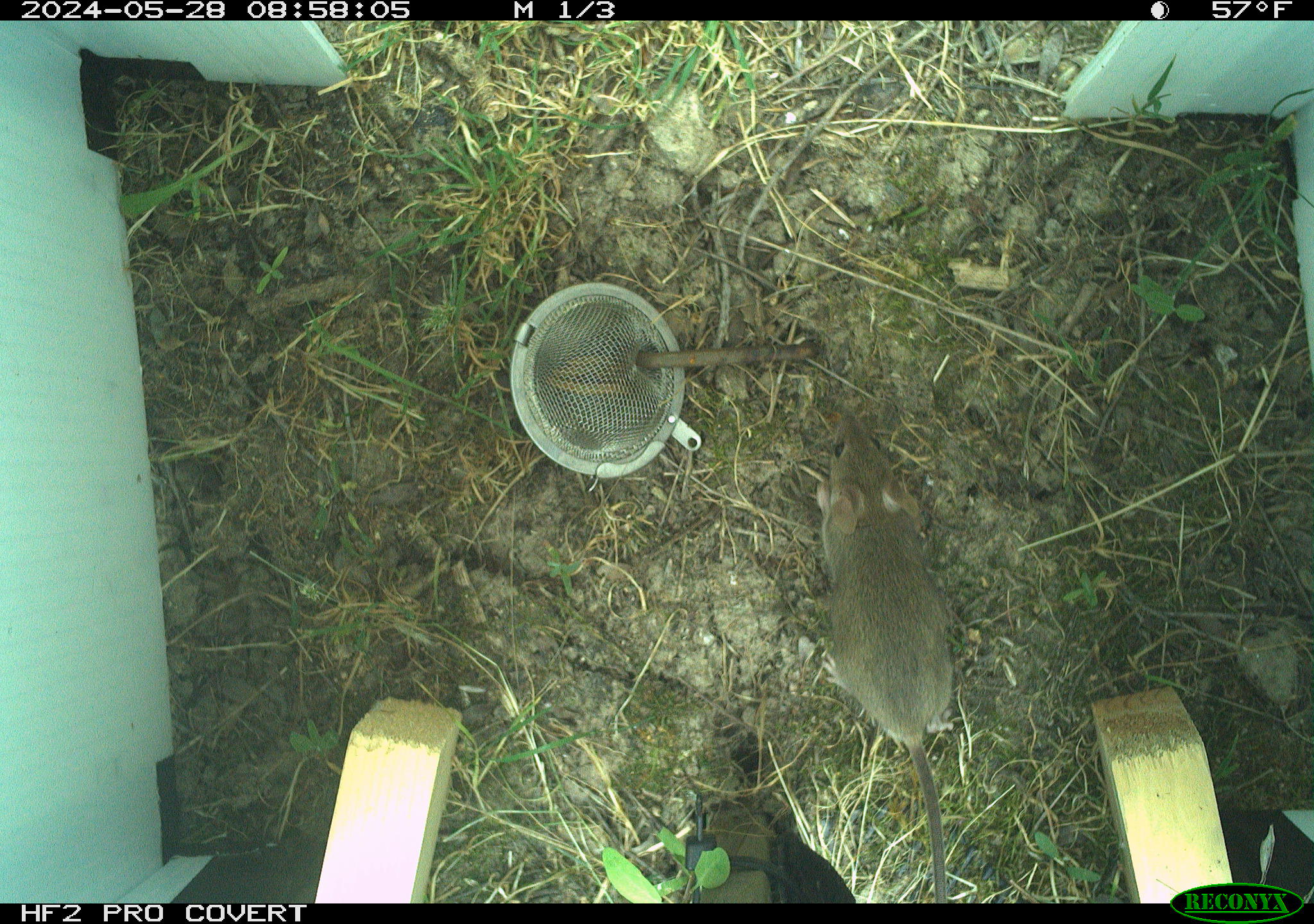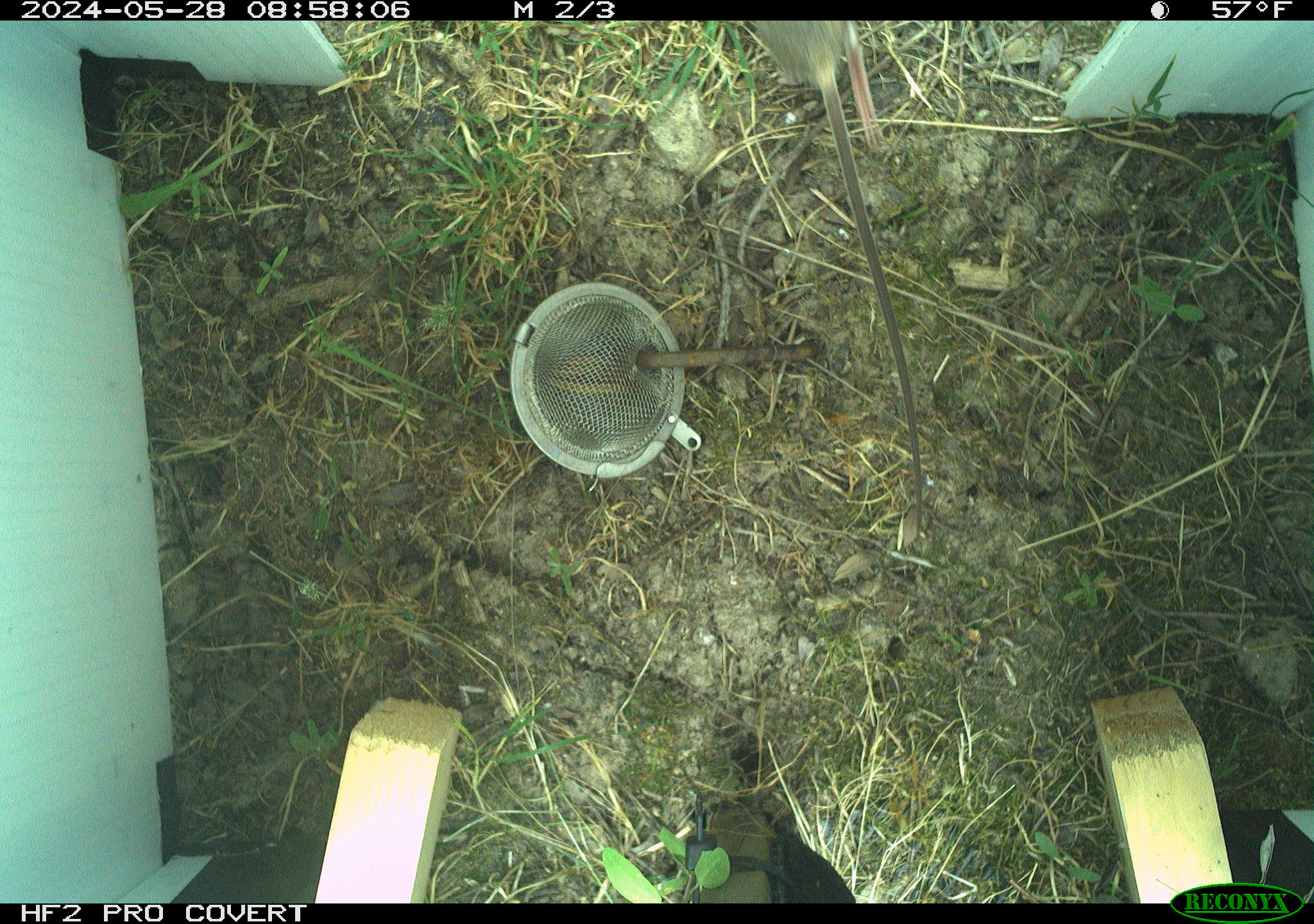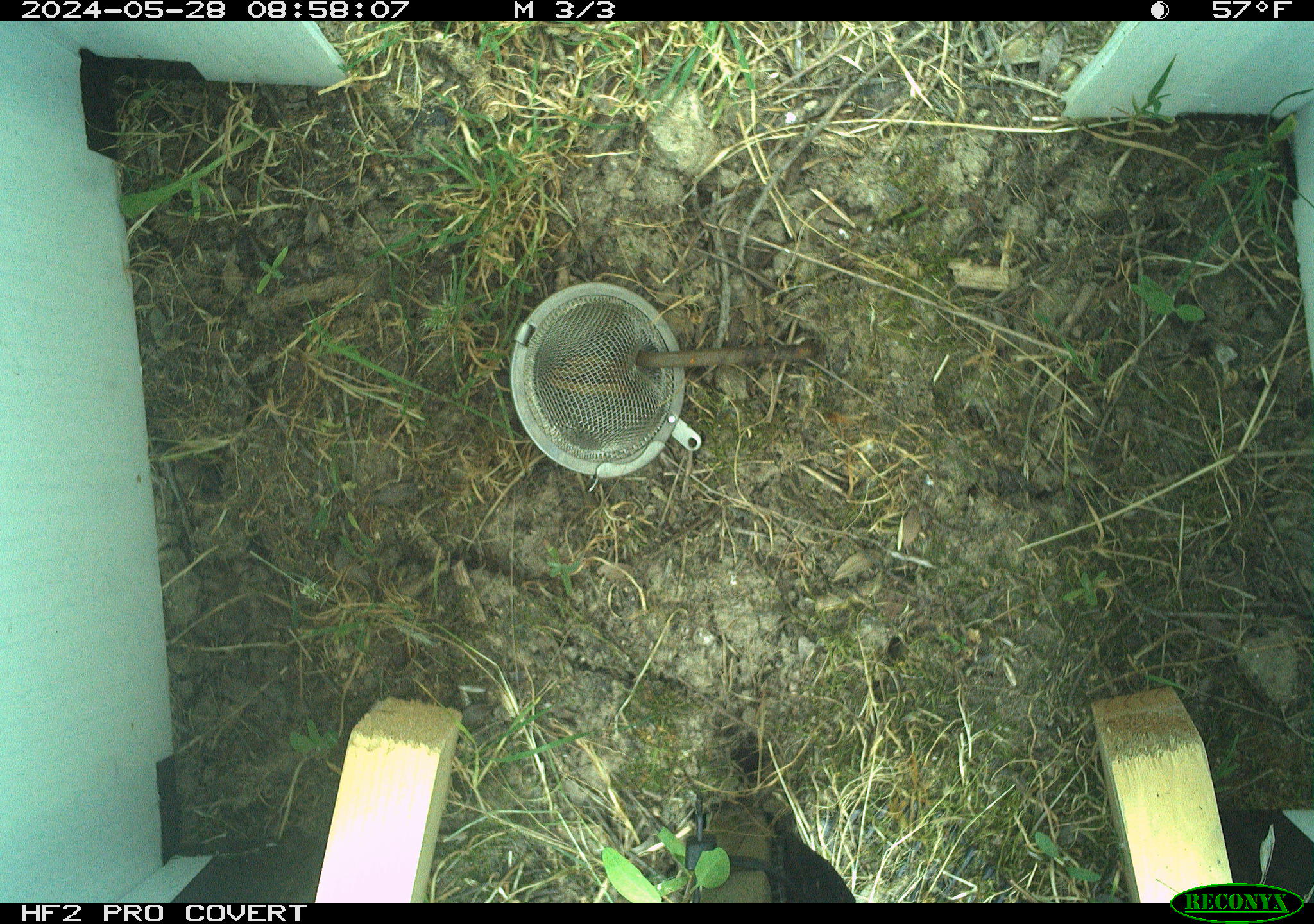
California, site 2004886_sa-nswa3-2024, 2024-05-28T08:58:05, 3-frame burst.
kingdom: Animalia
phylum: Chordata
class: Mammalia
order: Rodentia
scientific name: Rodentia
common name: rodent